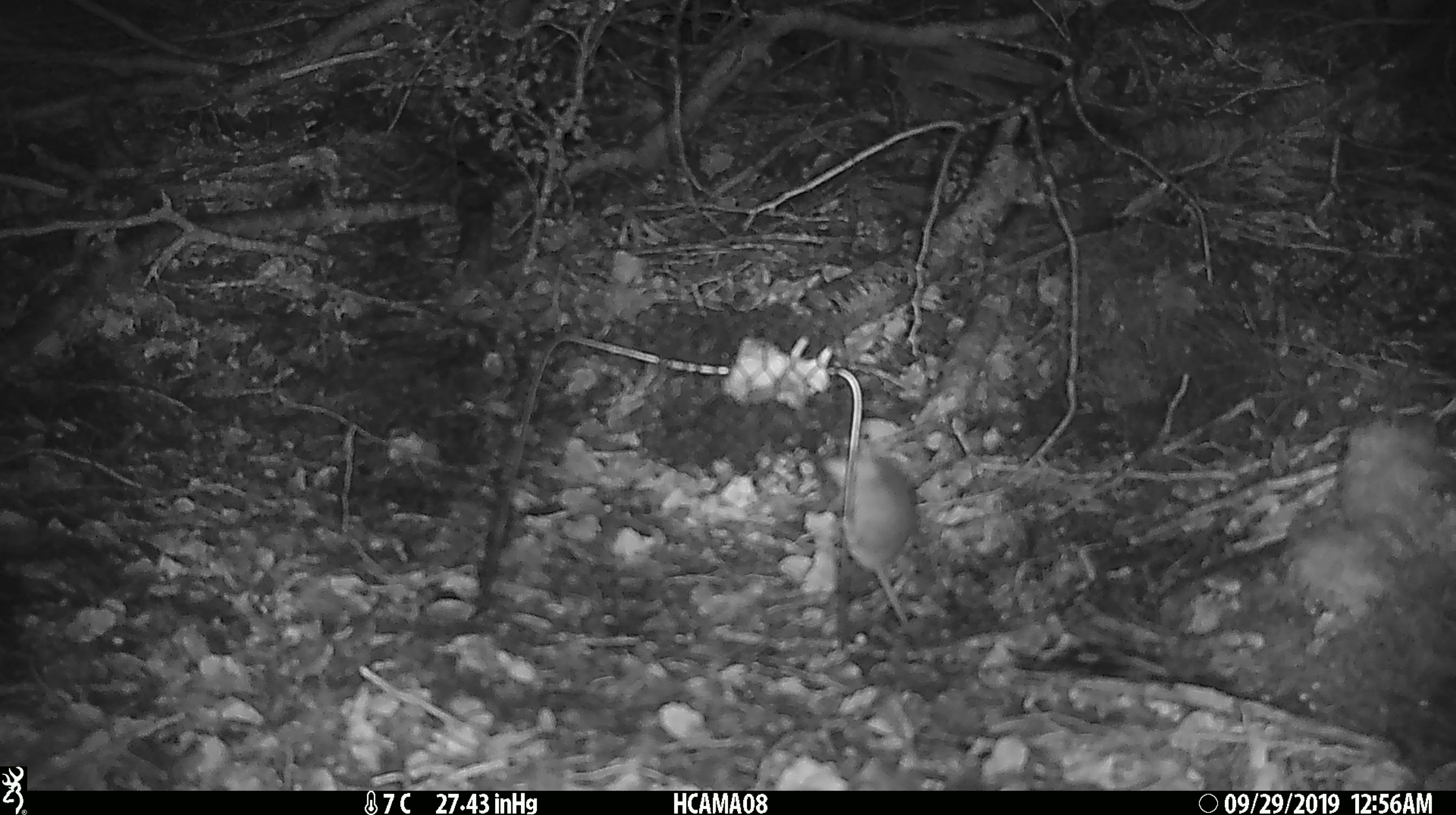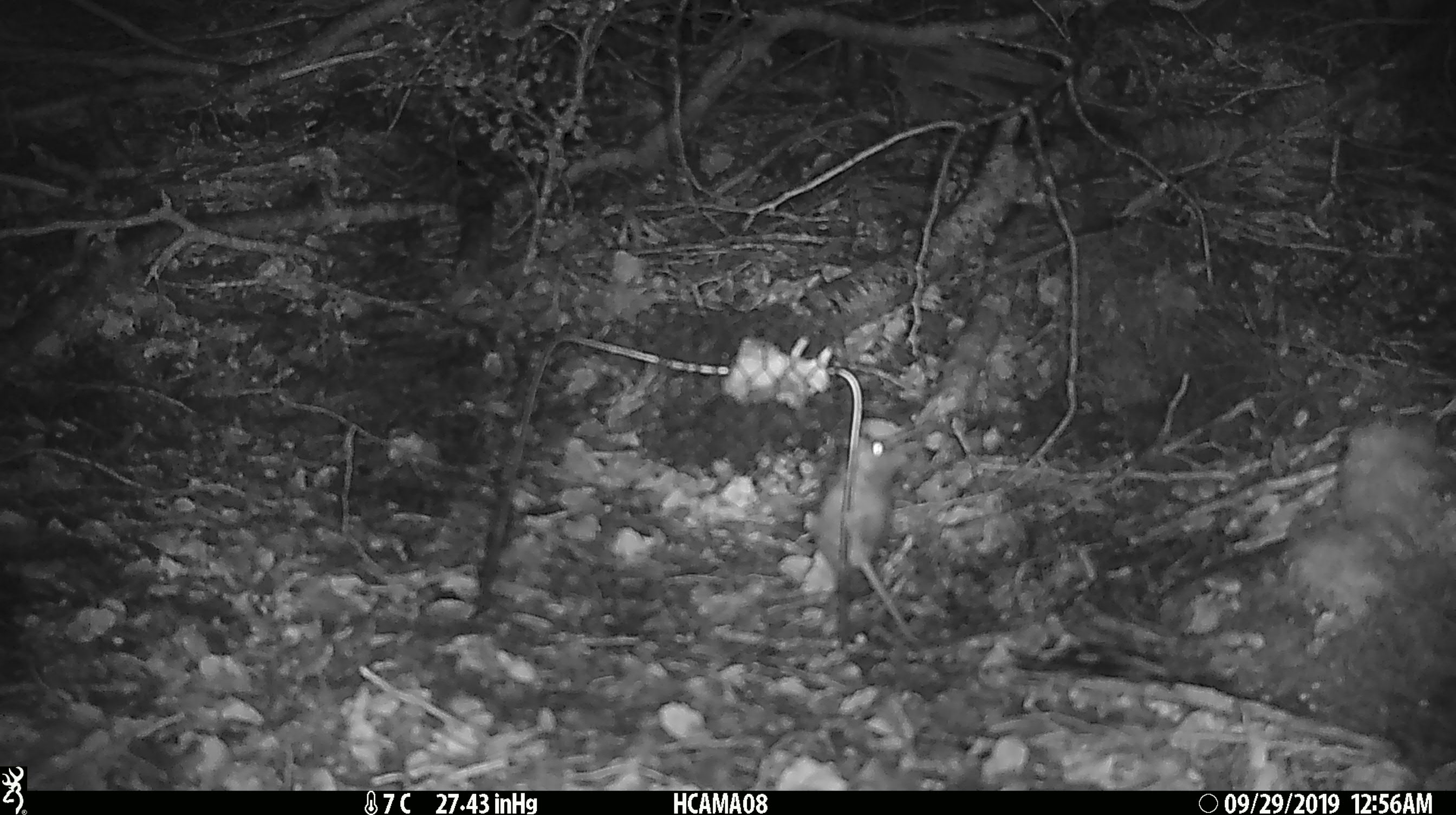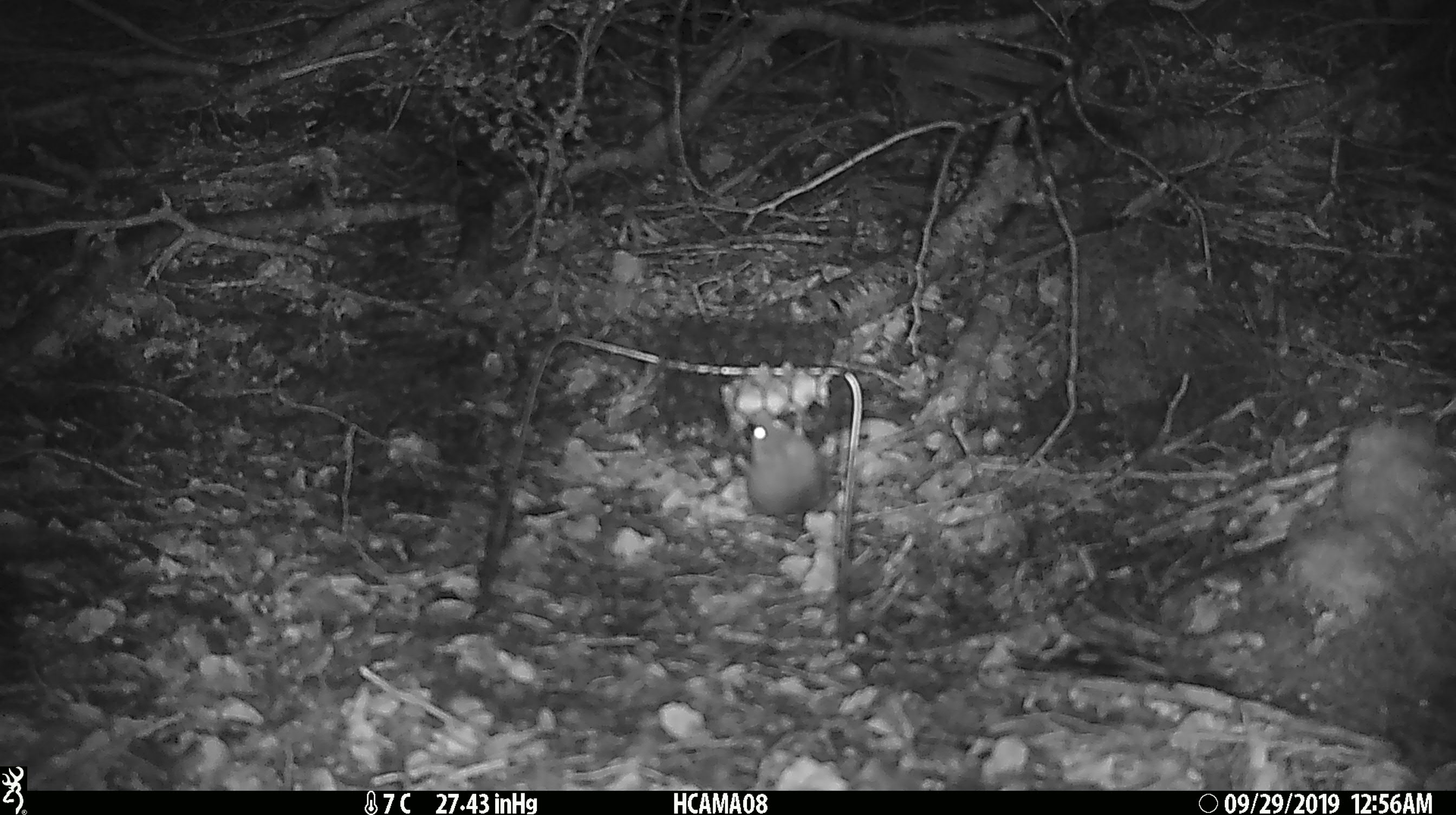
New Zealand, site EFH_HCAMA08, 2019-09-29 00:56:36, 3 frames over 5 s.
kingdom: Animalia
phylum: Chordata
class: Mammalia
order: Rodentia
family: Muridae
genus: Mus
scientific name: Mus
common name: mouse